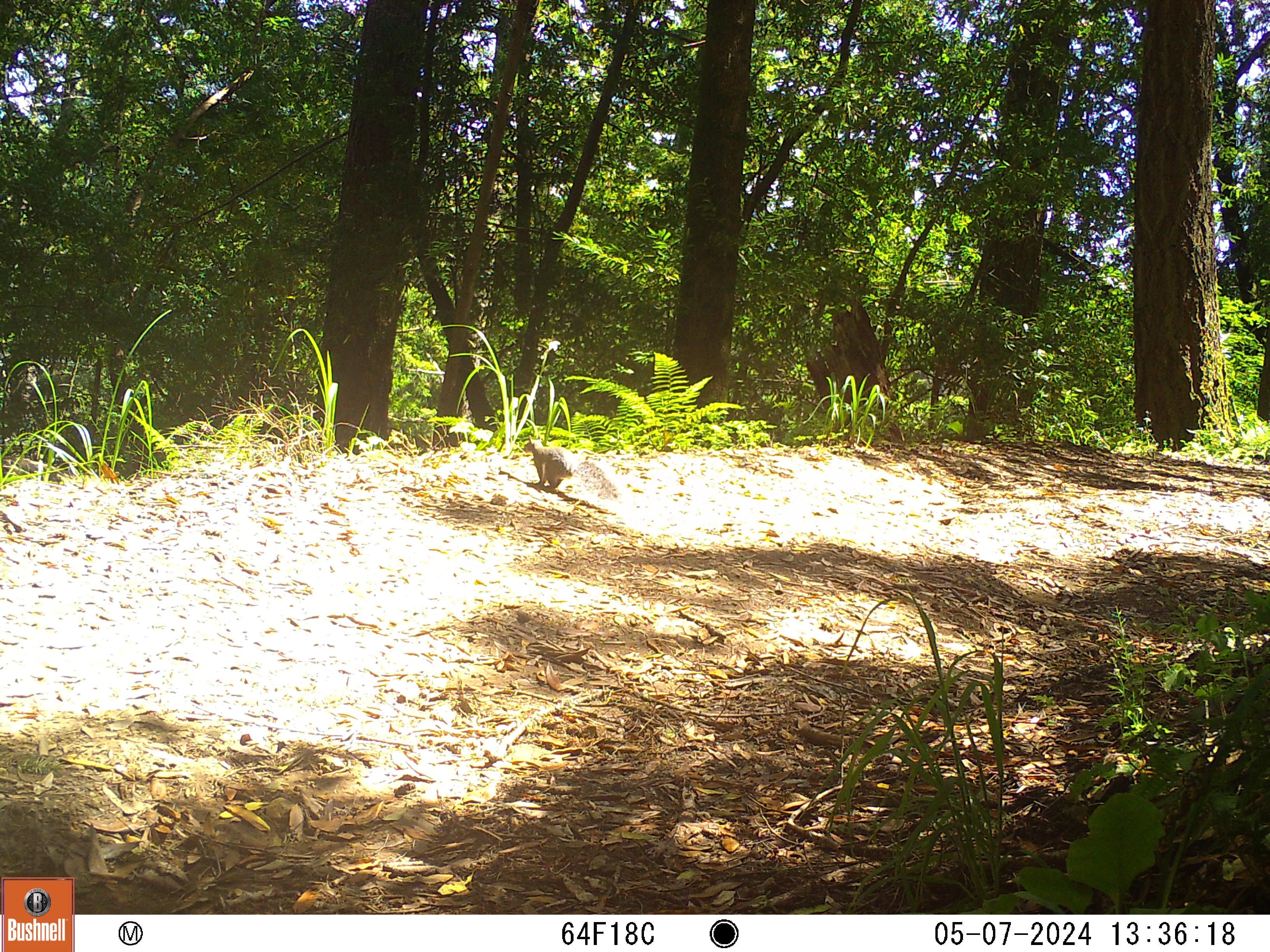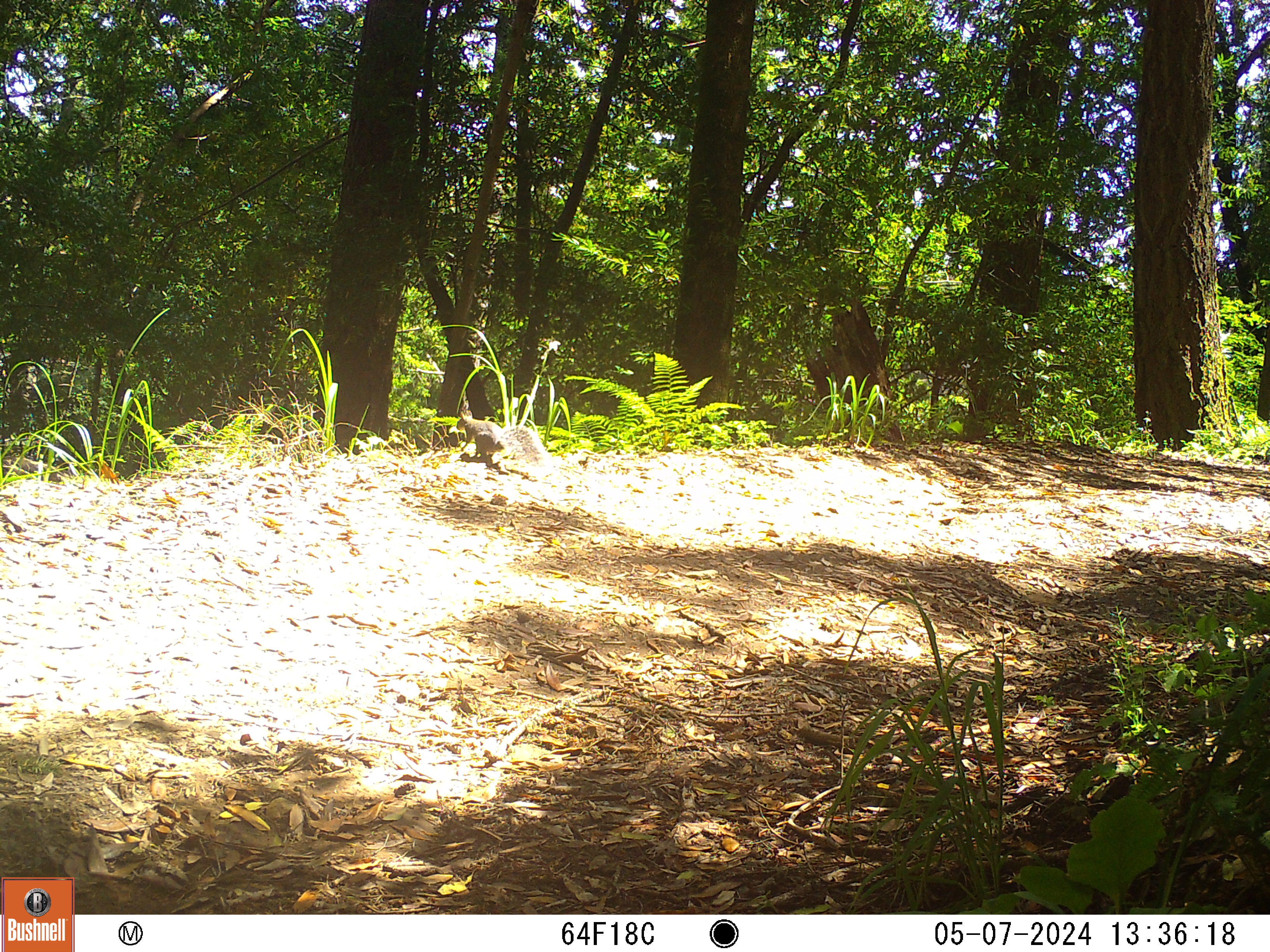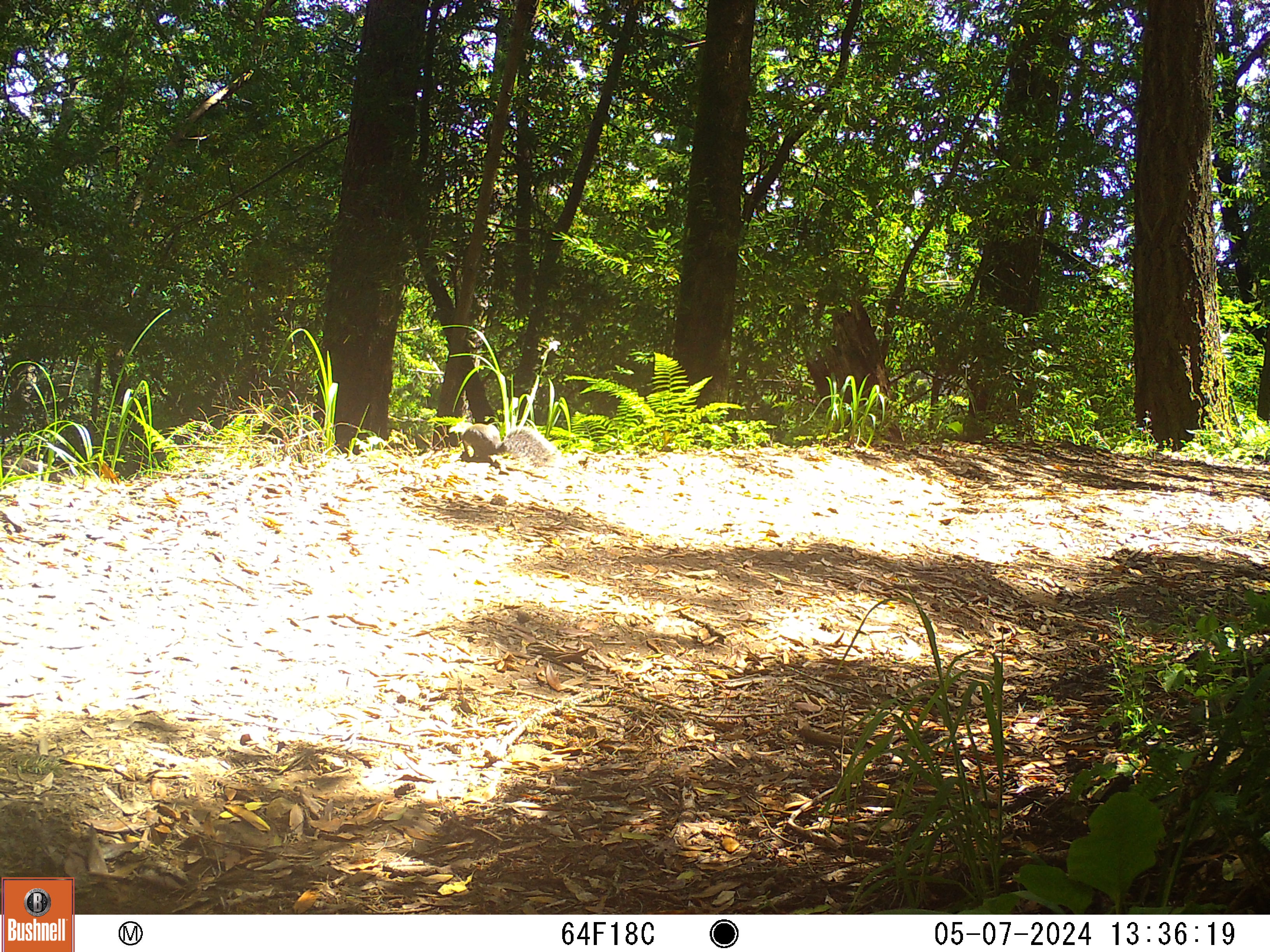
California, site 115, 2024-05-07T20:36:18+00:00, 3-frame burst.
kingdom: Animalia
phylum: Chordata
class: Mammalia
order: Rodentia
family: Sciuridae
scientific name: Sciuridae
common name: squirrel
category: unknown squirrel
Unknown squirrel (squirrel) (Sciuridae).